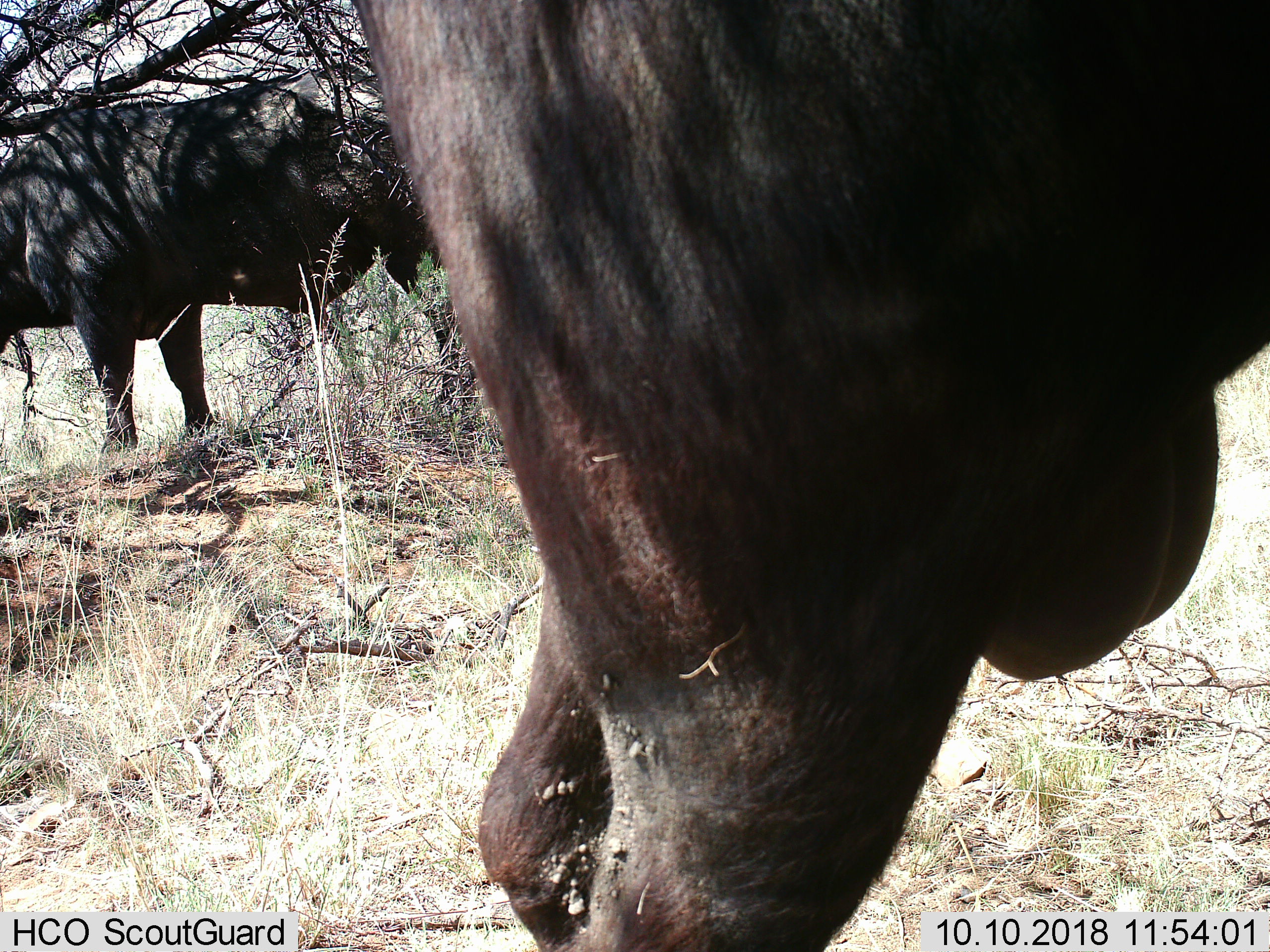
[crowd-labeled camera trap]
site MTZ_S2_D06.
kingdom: Animalia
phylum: Chordata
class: Mammalia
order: Artiodactyla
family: Bovidae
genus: Syncerus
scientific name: Syncerus caffer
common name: african buffalo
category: buffalo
Buffalo (african buffalo) (Syncerus caffer), count 2. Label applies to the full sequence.